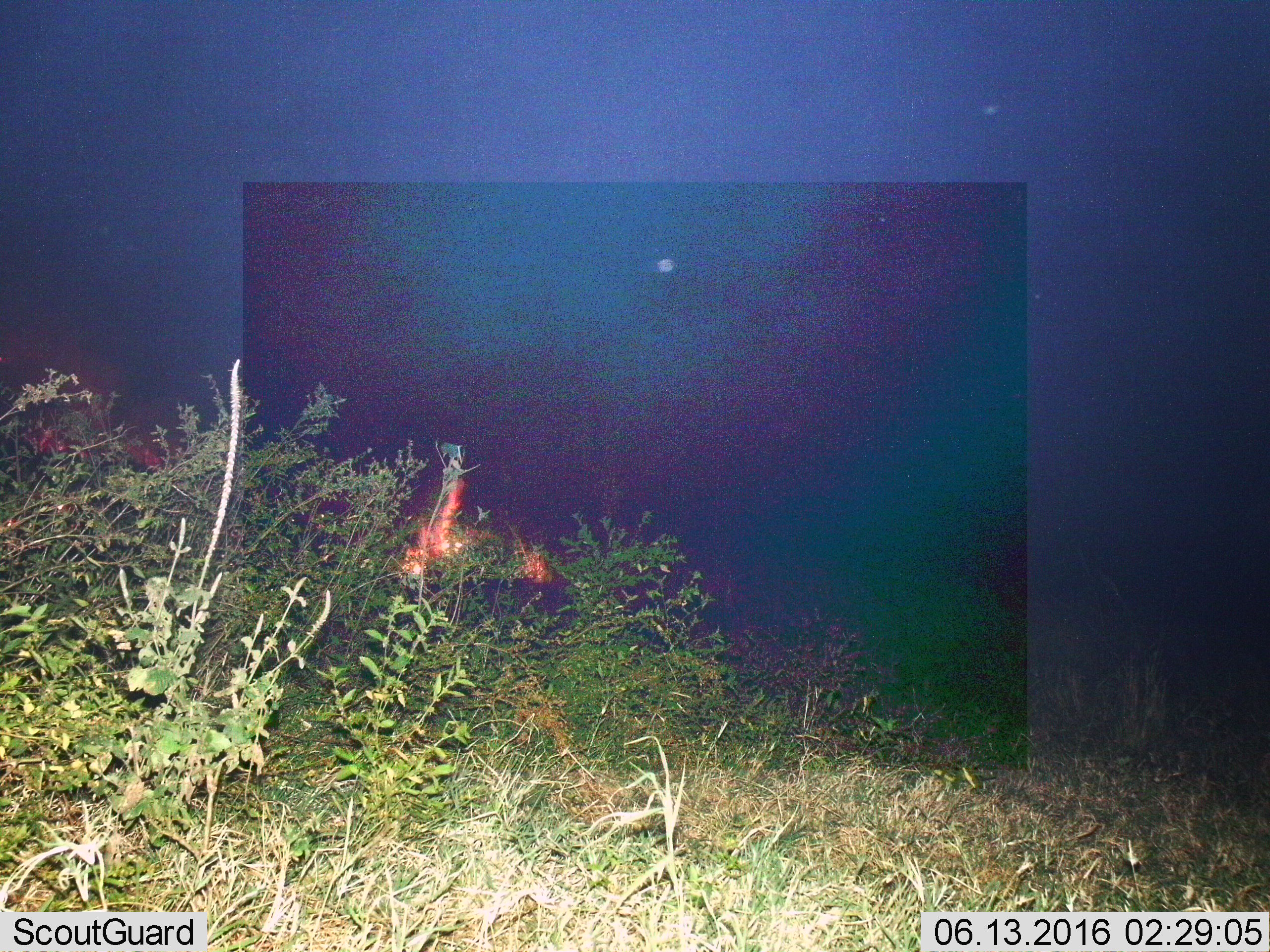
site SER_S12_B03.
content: unidentified animal